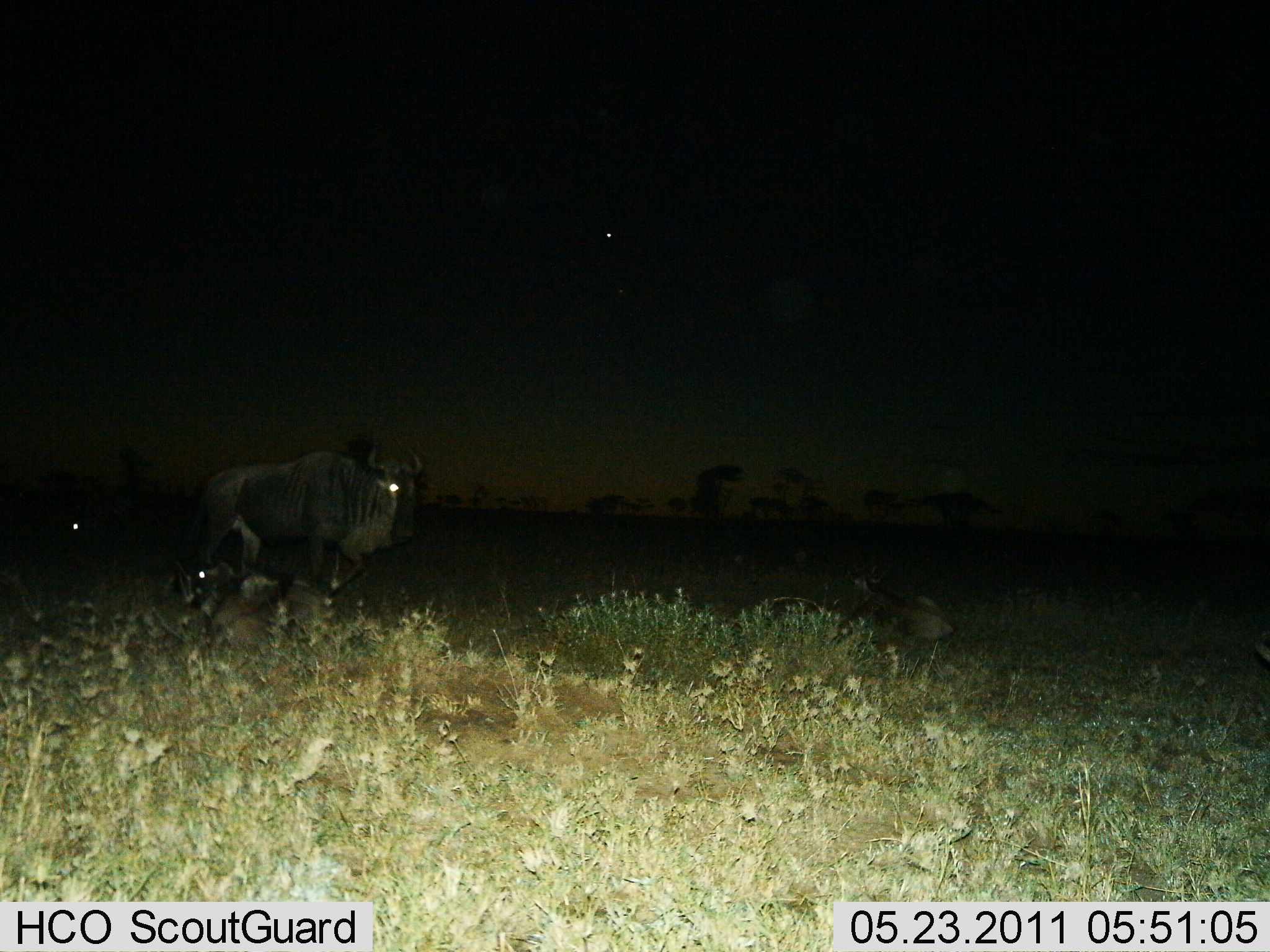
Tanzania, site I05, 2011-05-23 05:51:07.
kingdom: Animalia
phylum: Chordata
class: Mammalia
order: Artiodactyla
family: Bovidae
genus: Connochaetes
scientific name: Connochaetes taurinus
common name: blue wildebeest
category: wildebeest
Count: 2.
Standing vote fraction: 77%.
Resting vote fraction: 54%.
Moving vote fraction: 15%.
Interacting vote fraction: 0%.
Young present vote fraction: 8%.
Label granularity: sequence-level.